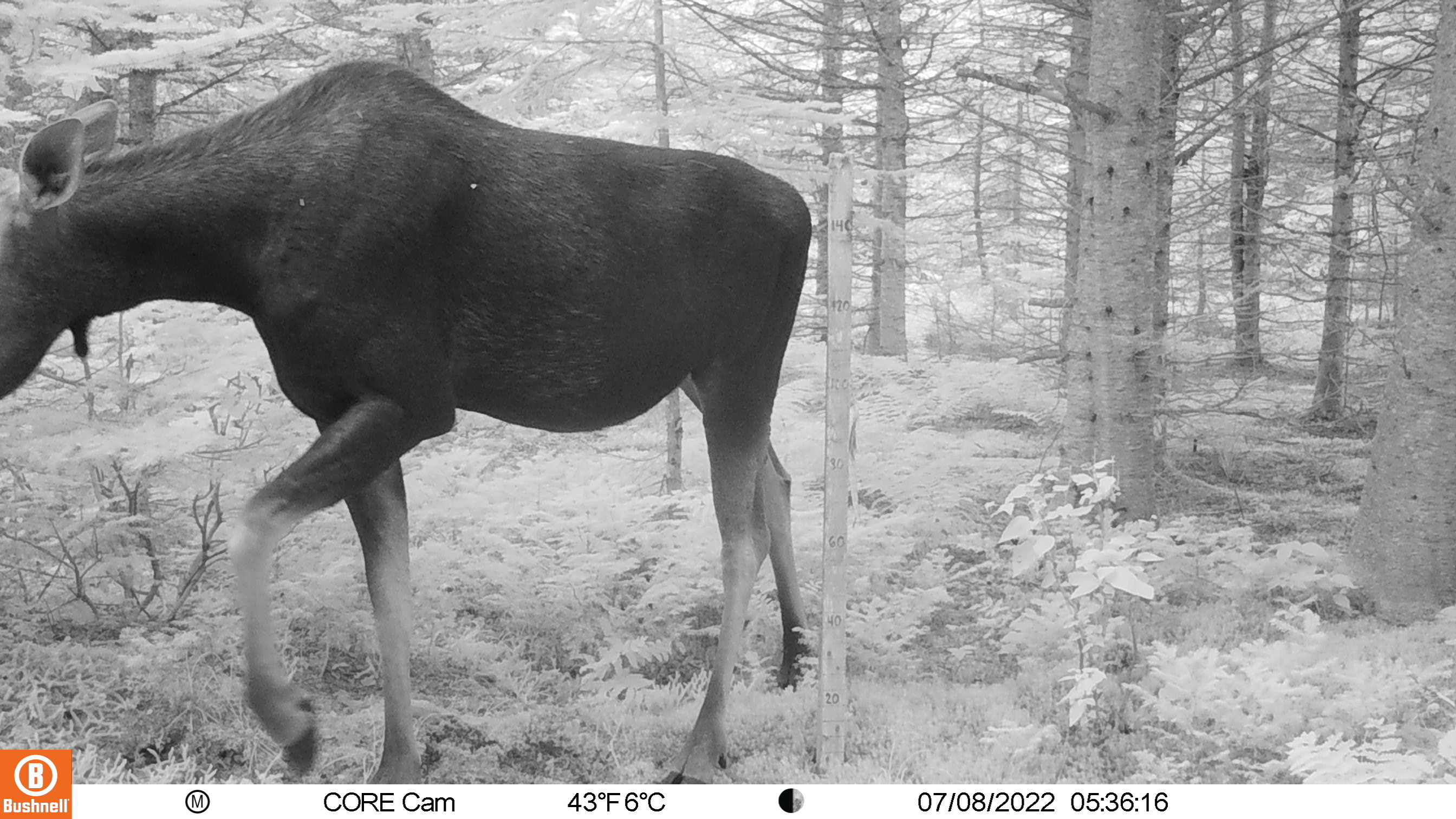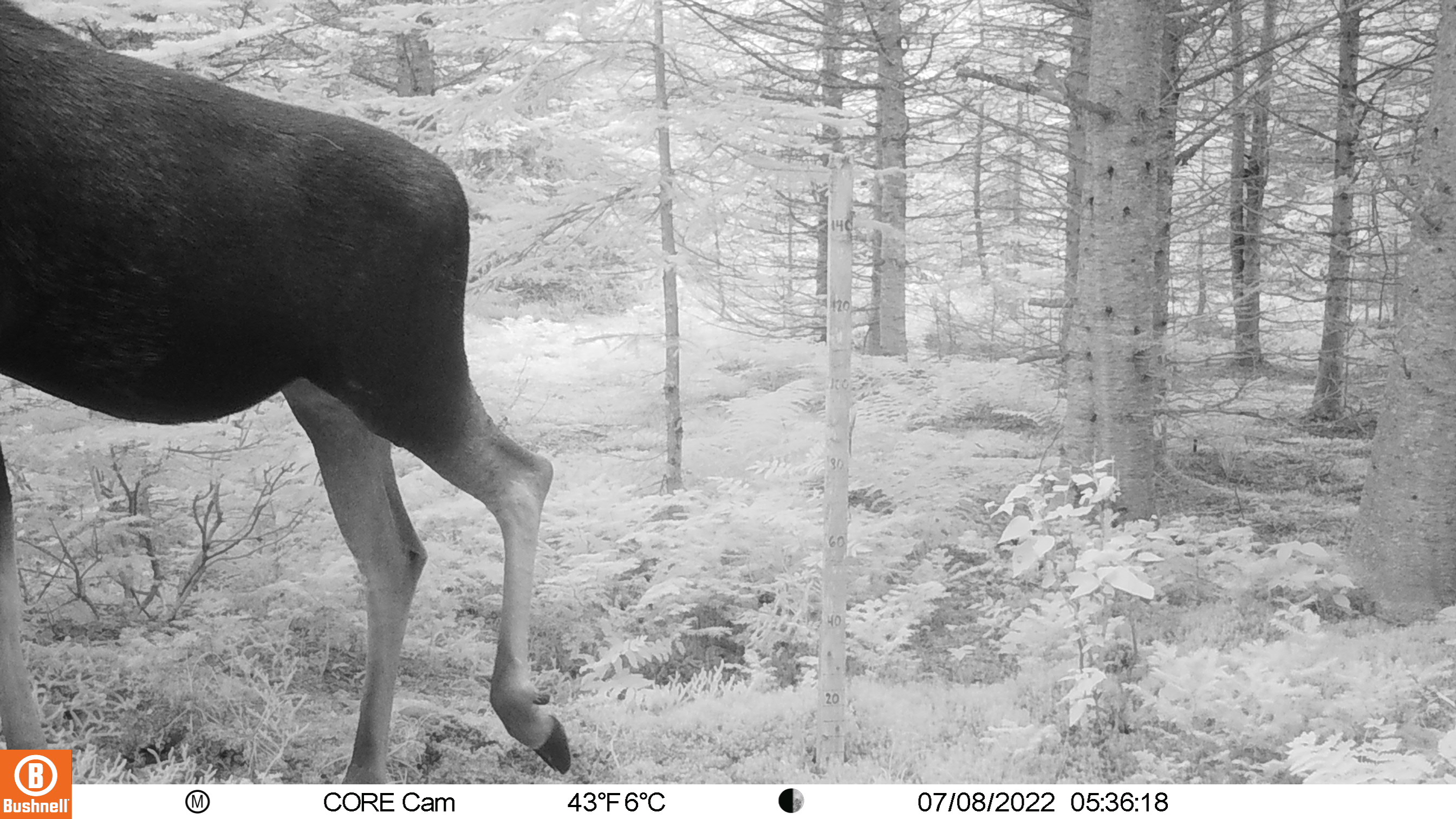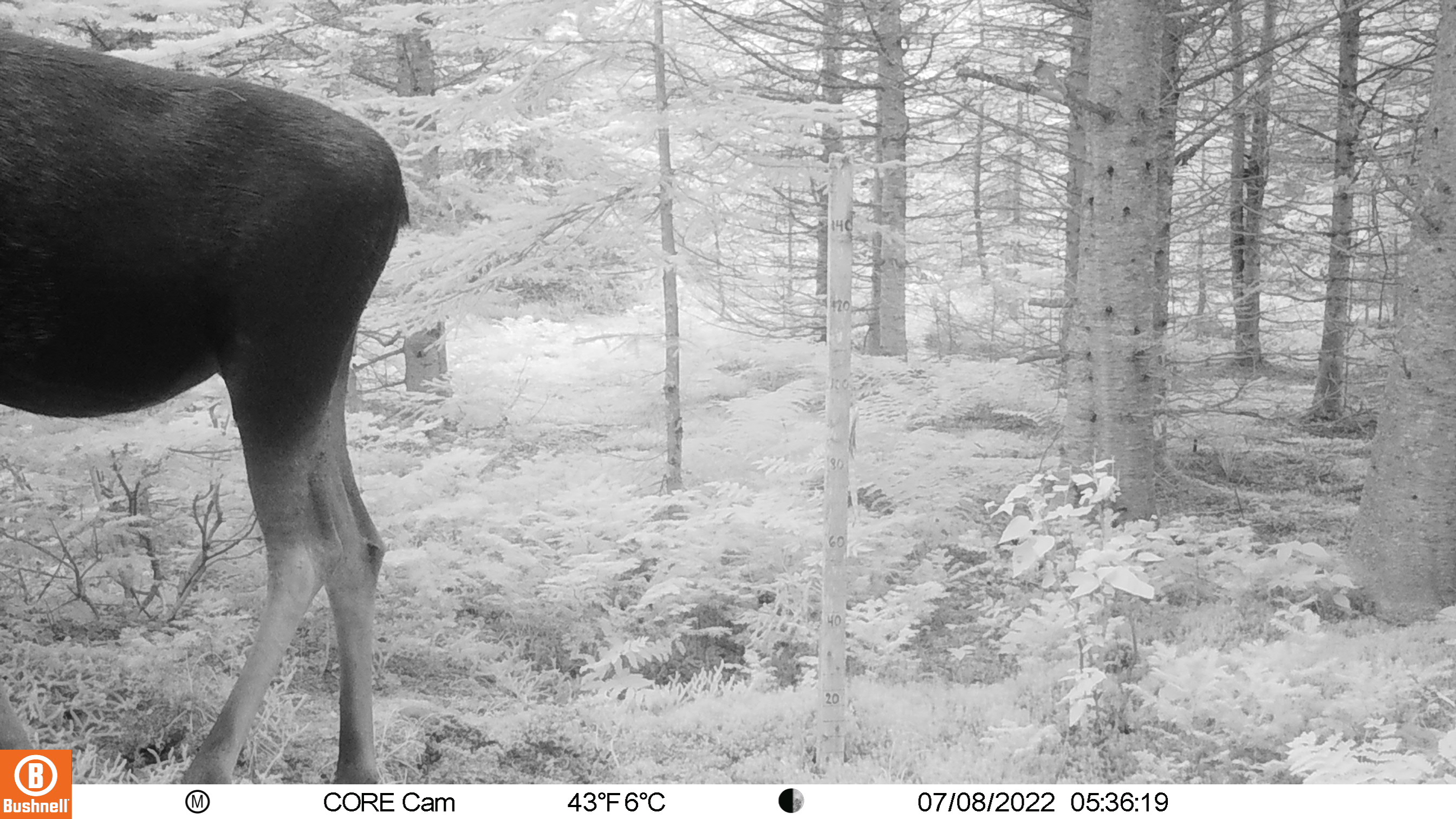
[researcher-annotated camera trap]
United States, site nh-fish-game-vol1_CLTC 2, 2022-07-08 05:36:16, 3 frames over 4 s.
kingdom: Animalia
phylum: Chordata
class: Mammalia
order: Artiodactyla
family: Cervidae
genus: Alces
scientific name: Alces alces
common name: moose